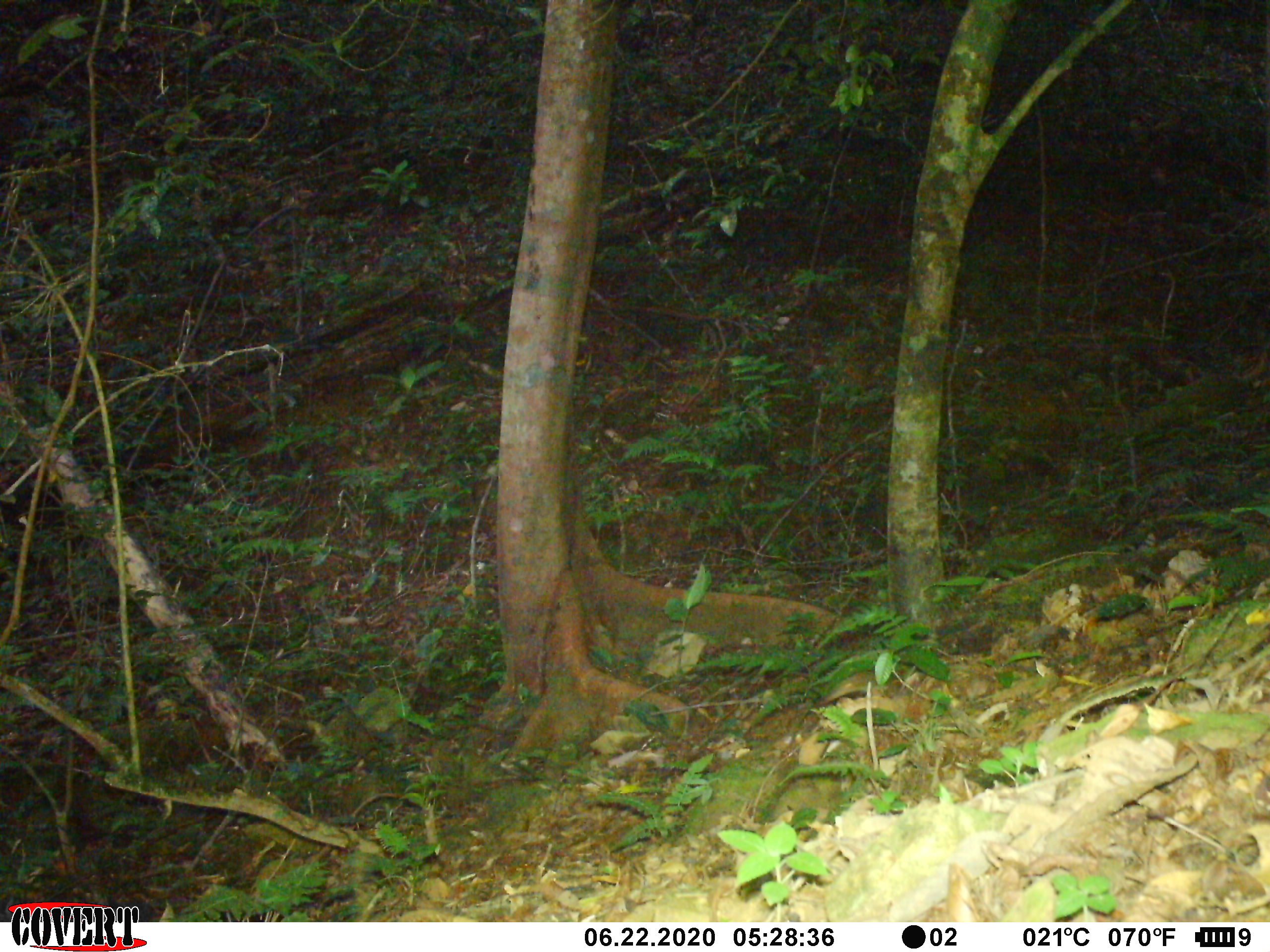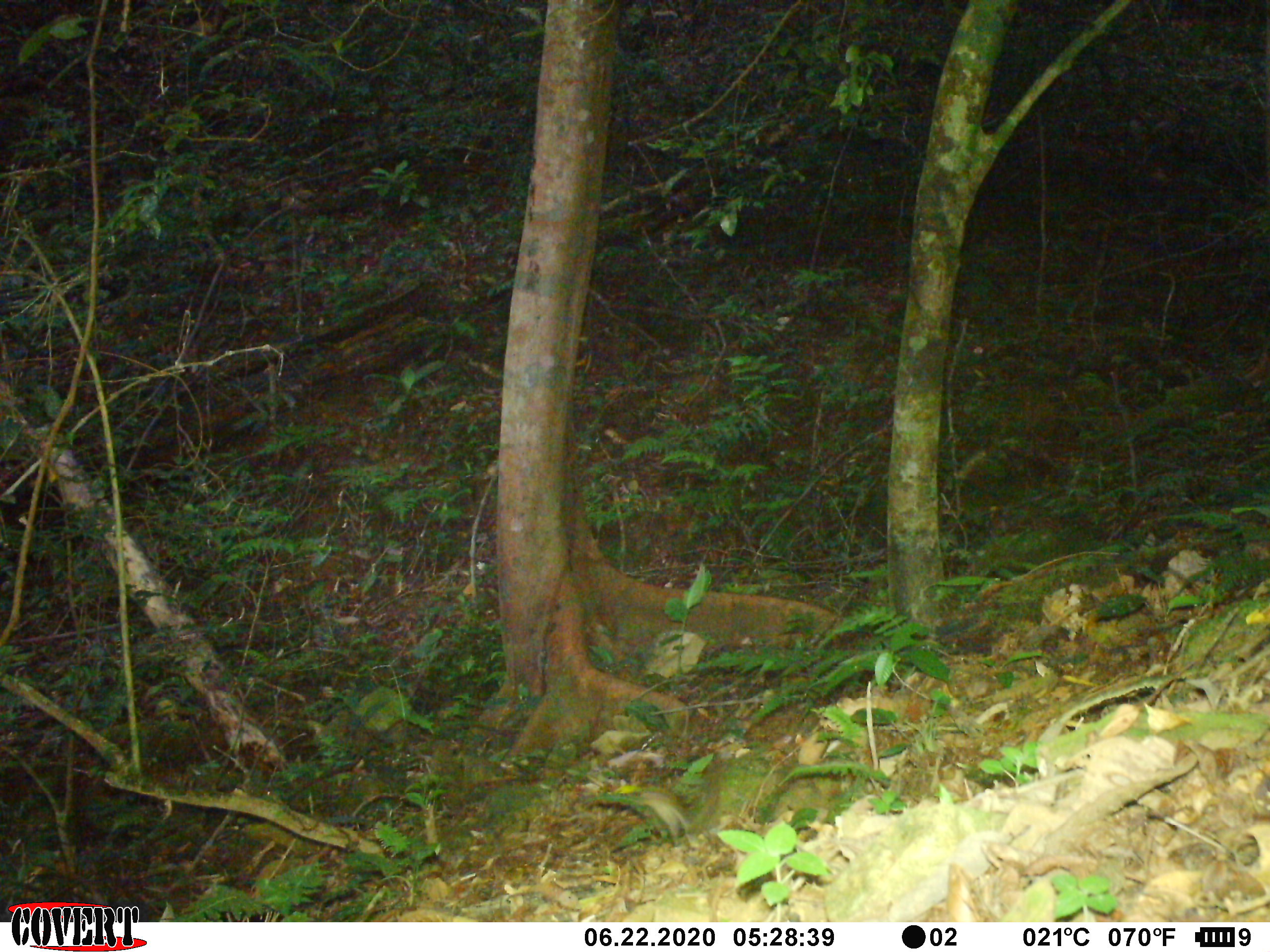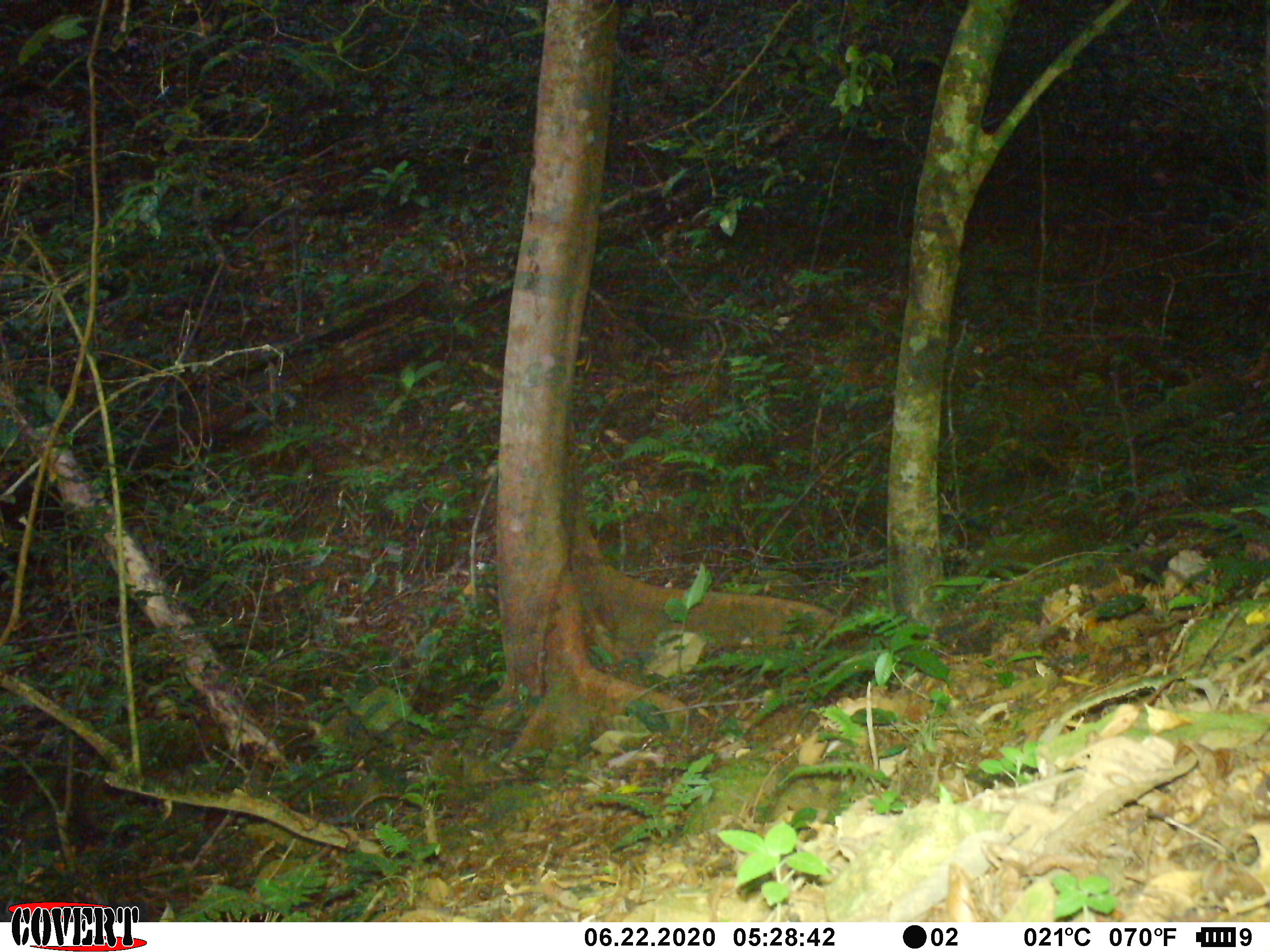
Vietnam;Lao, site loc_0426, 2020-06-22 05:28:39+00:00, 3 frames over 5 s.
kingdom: Animalia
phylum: Chordata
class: Mammalia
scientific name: Mammalia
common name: mammal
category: unidentified small mammal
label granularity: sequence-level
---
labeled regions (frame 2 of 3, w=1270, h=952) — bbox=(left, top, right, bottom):
unidentified small mammal: bbox=(636, 789, 692, 851)